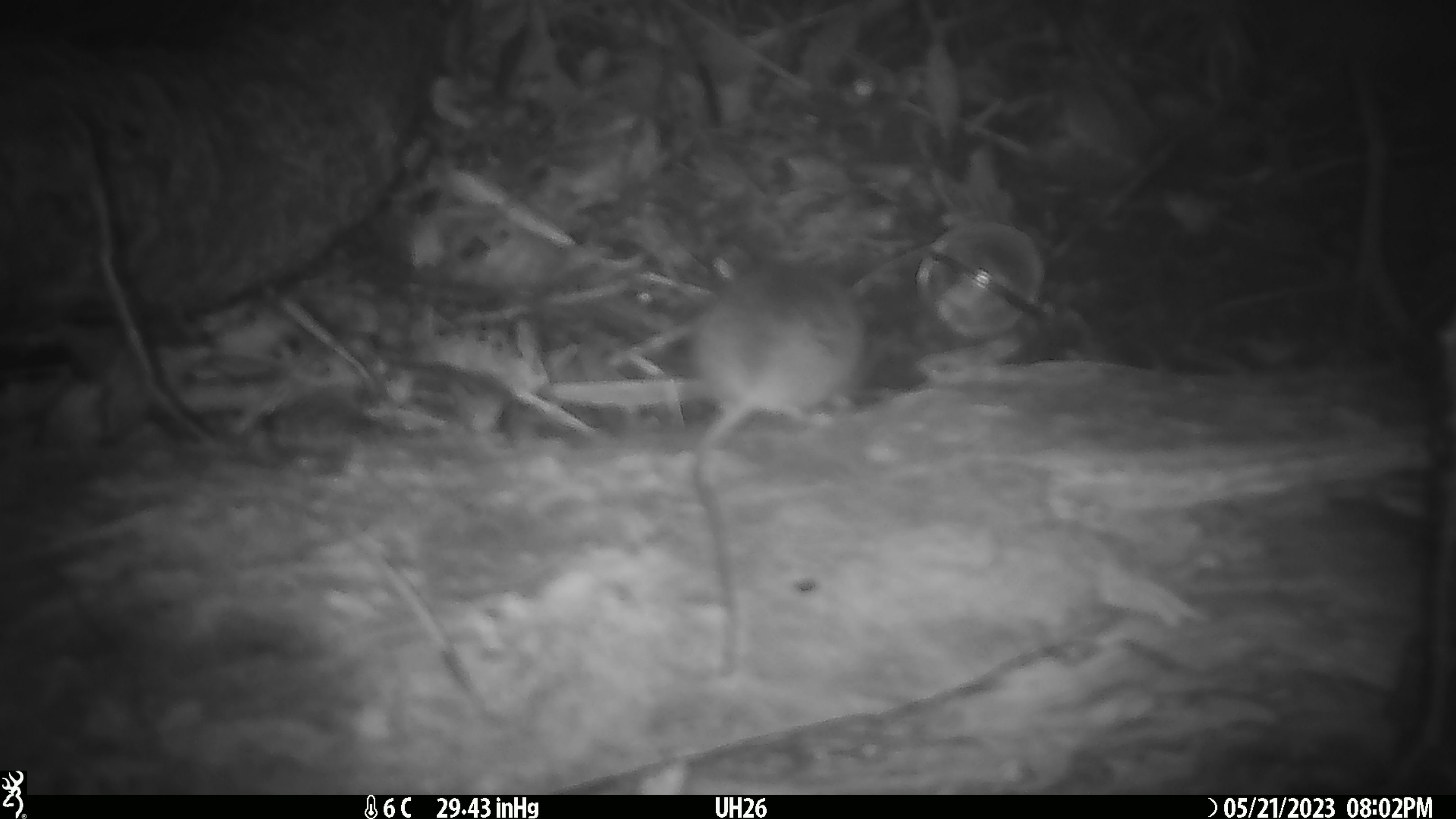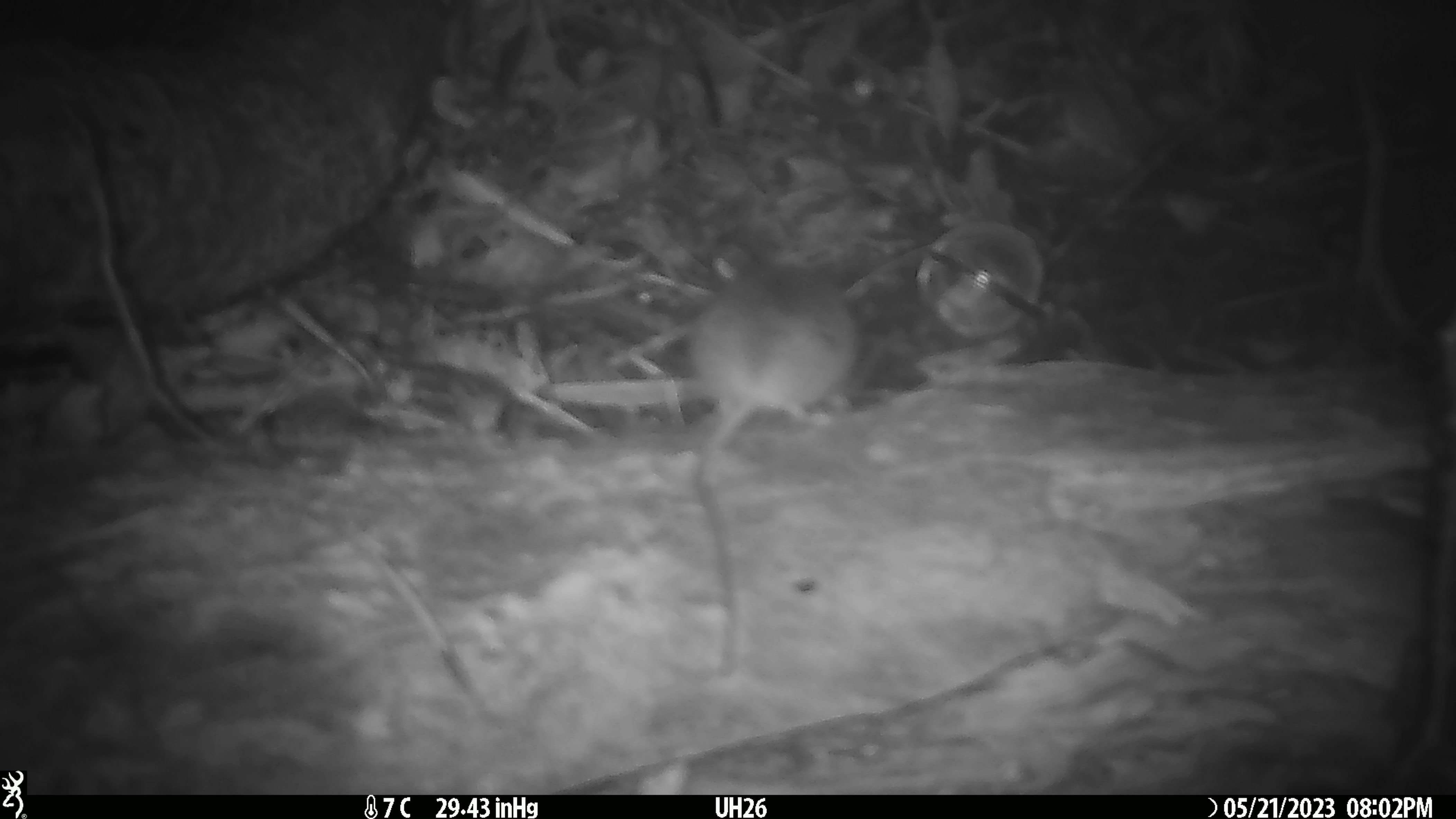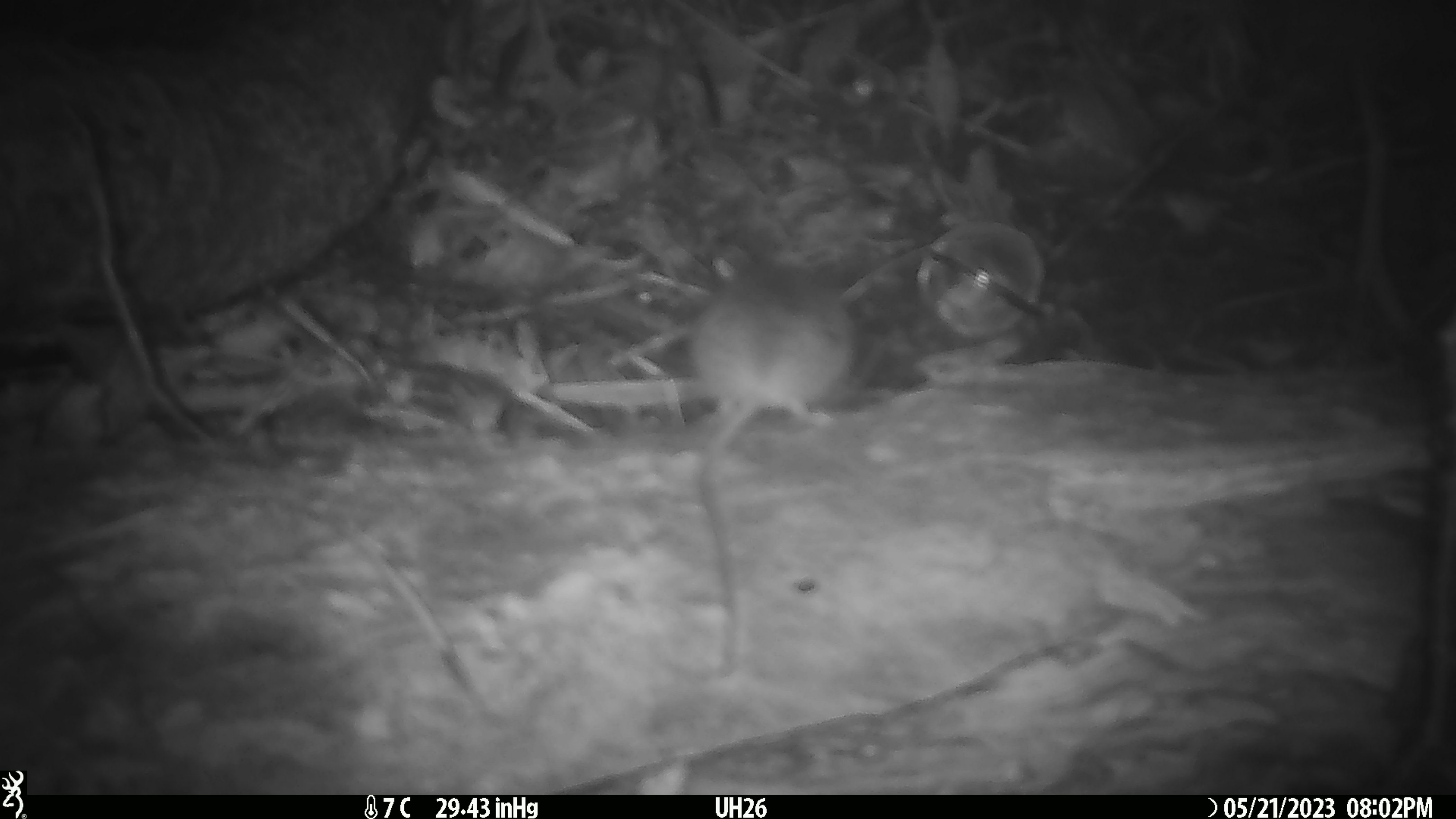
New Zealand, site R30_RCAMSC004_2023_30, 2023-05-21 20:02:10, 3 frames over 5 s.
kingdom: Animalia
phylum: Chordata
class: Mammalia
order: Rodentia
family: Muridae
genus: Mus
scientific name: Mus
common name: mouse